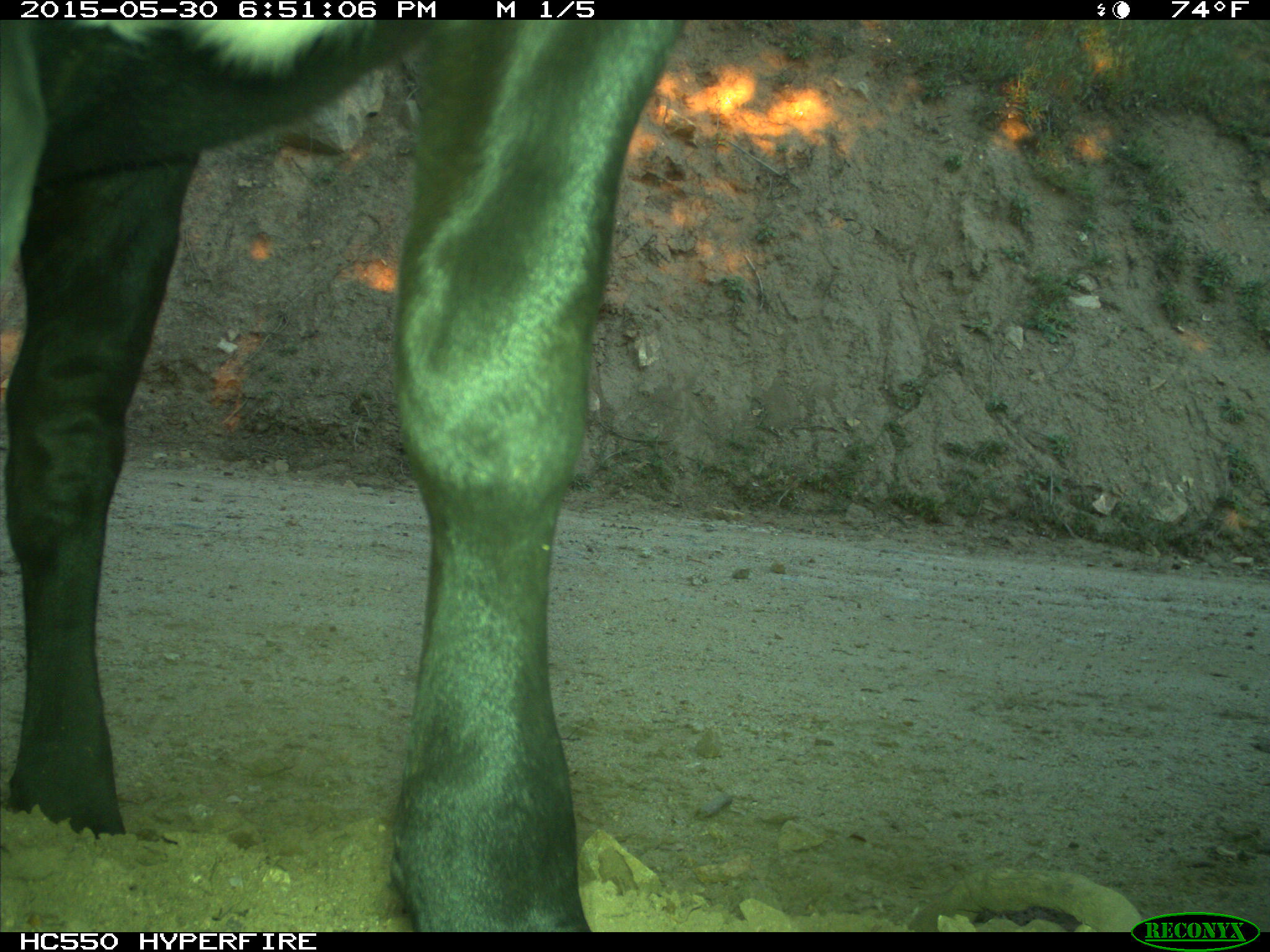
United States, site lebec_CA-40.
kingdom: Animalia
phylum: Chordata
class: Mammalia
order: Artiodactyla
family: Bovidae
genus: Bos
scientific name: Bos taurus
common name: domestic cow